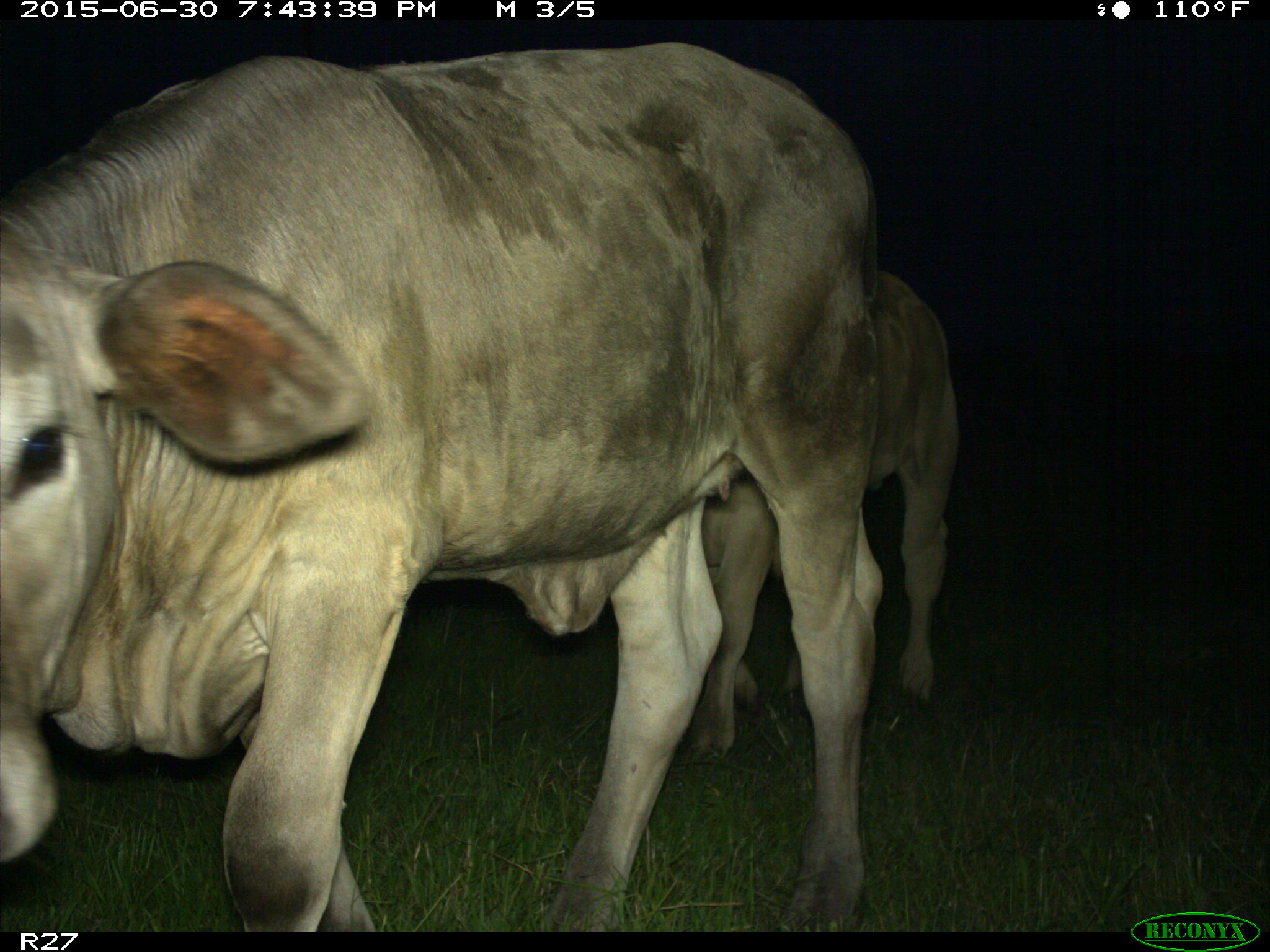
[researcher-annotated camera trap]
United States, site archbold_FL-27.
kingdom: Animalia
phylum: Chordata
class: Mammalia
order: Artiodactyla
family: Bovidae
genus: Bos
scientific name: Bos taurus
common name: domestic cow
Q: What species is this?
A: Bos taurus (domestic cow).